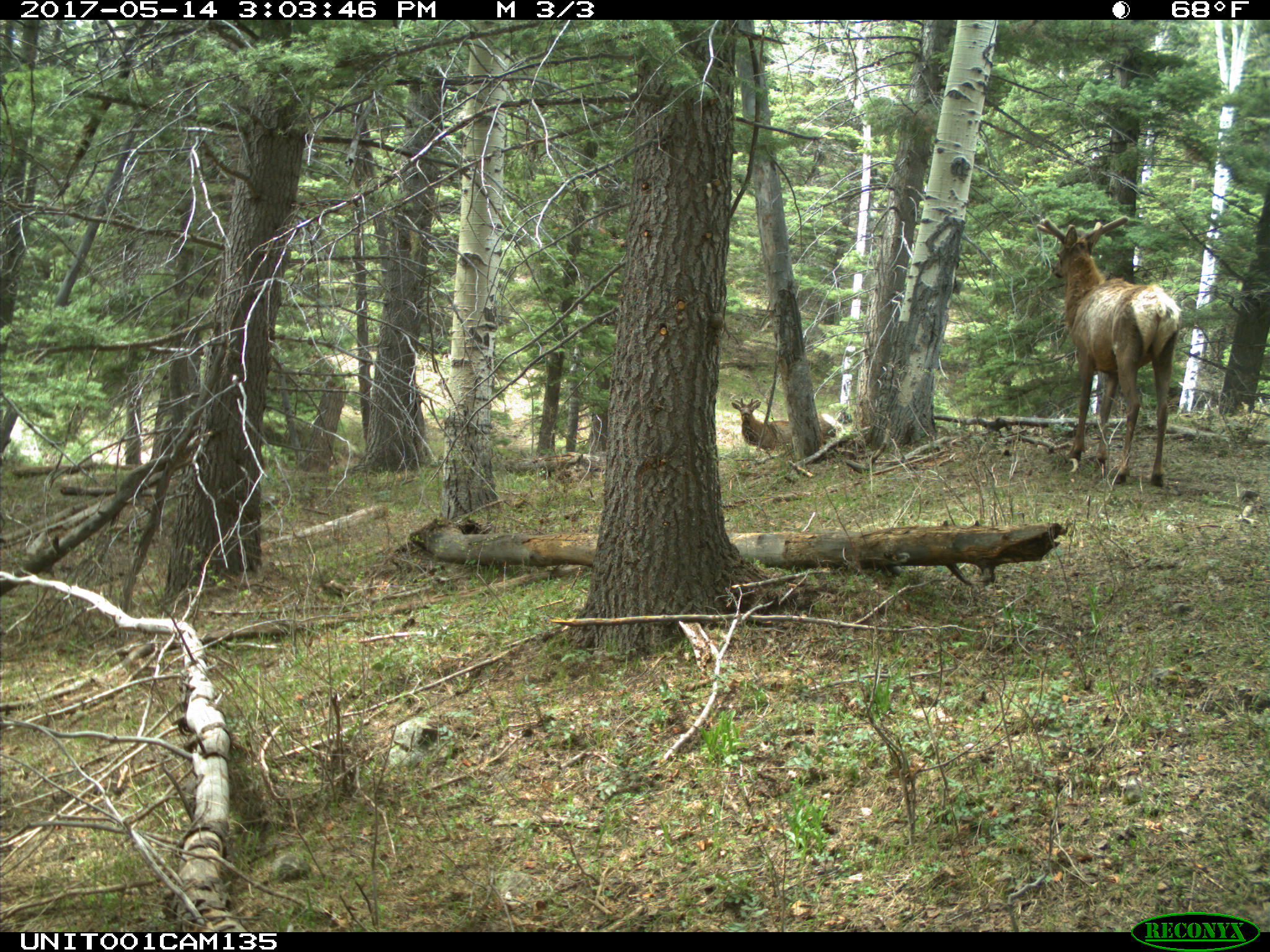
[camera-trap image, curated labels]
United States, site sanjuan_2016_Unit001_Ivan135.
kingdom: Animalia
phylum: Chordata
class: Mammalia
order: Artiodactyla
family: Cervidae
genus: Cervus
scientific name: Cervus elaphus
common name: red deer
Cervus elaphus (red deer).